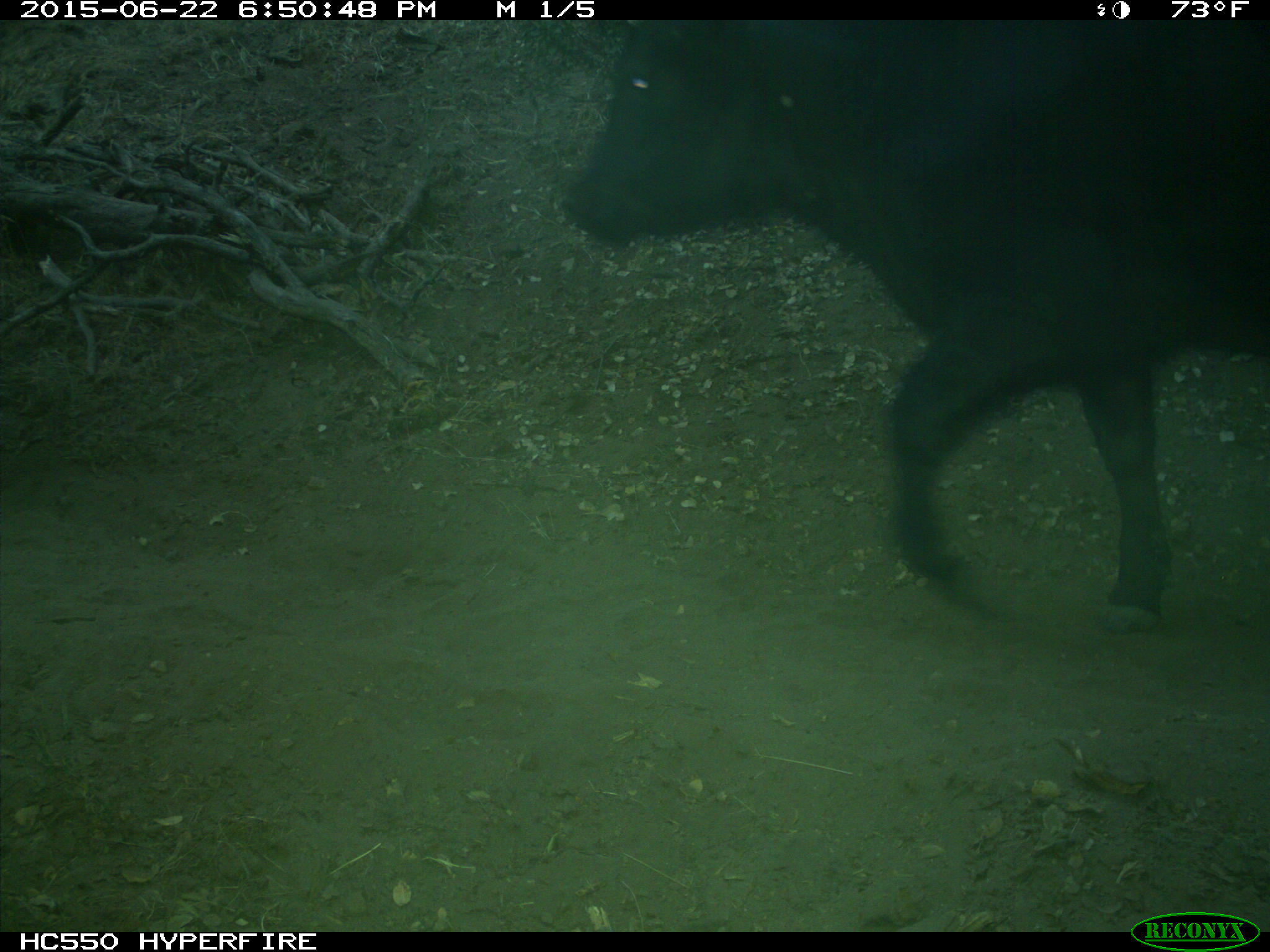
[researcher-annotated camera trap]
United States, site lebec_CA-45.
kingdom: Animalia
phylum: Chordata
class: Mammalia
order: Artiodactyla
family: Bovidae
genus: Bos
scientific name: Bos taurus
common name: domestic cow